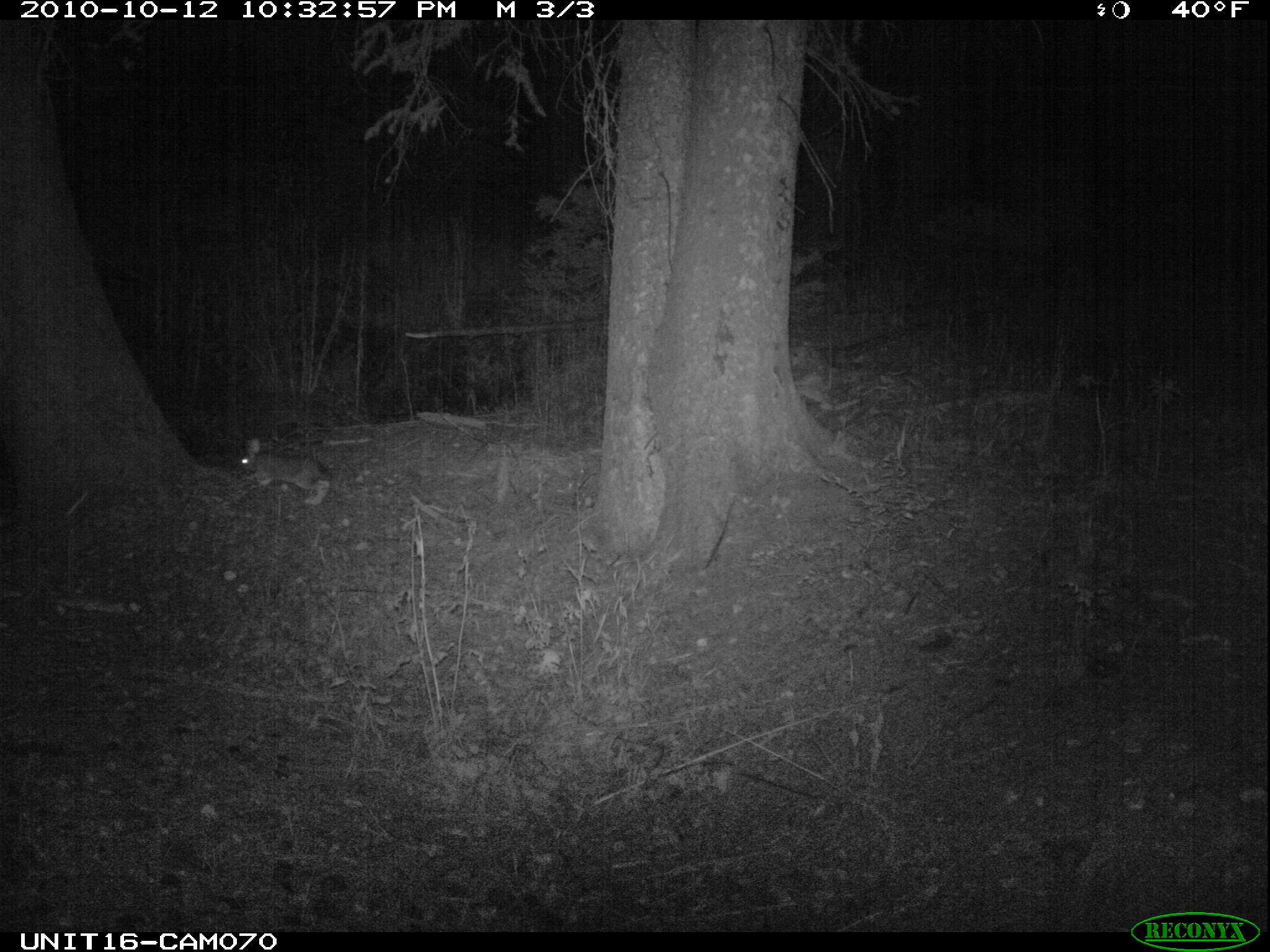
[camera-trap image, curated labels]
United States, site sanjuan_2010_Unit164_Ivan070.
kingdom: Animalia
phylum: Chordata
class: Mammalia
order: Lagomorpha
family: Leporidae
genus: Lepus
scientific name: Lepus americanus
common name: snowshoe hare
Lepus americanus (snowshoe hare).